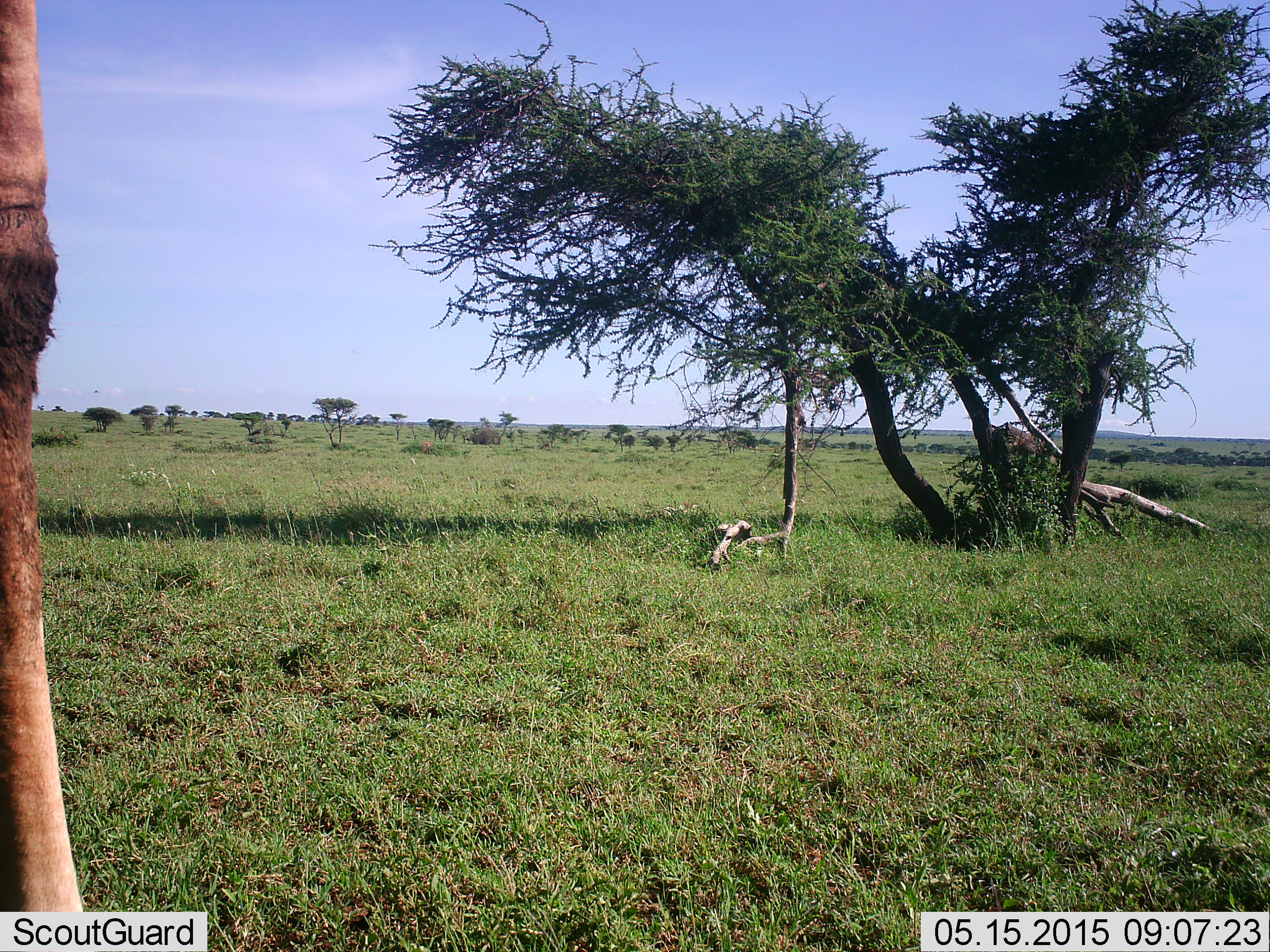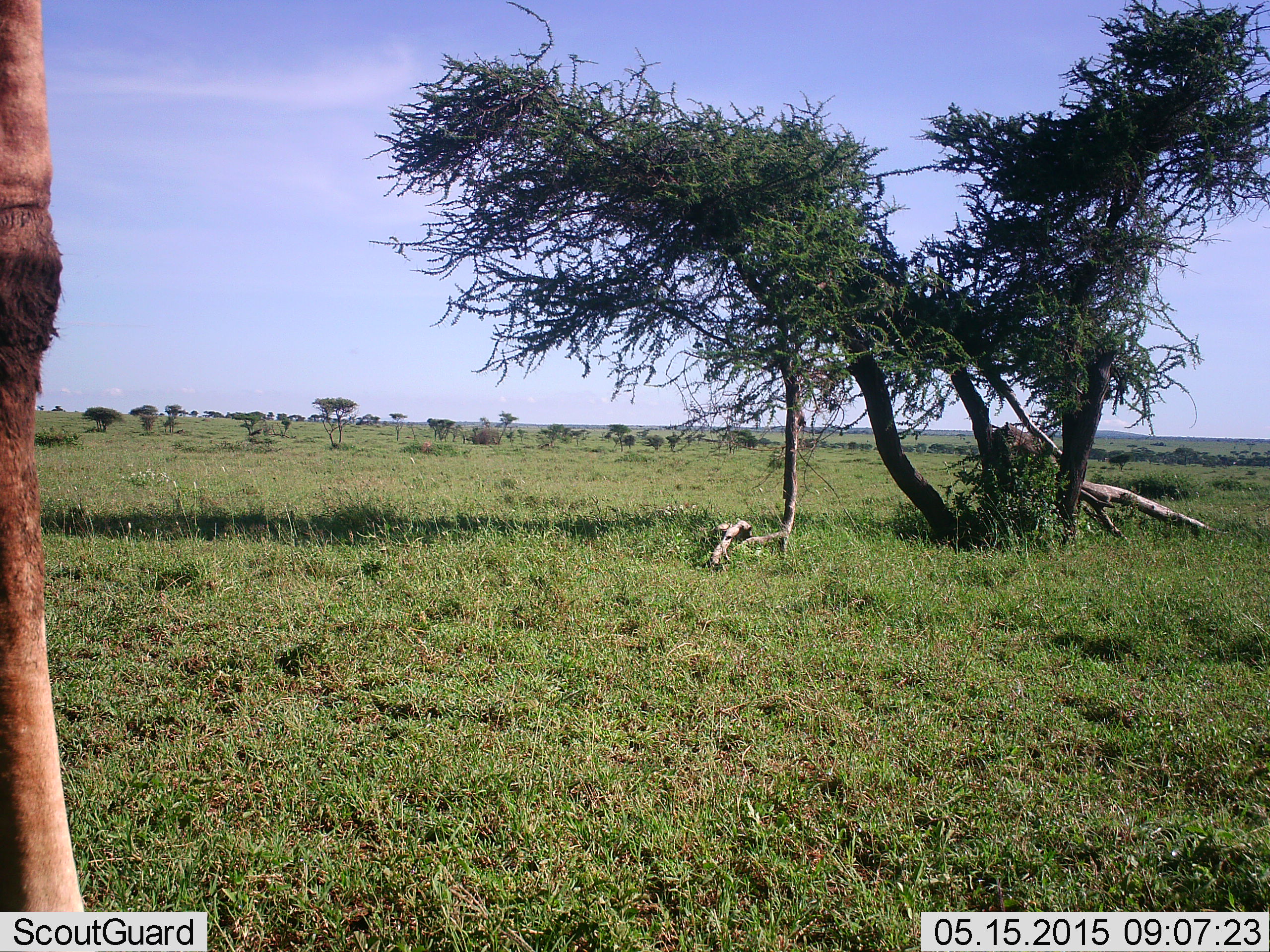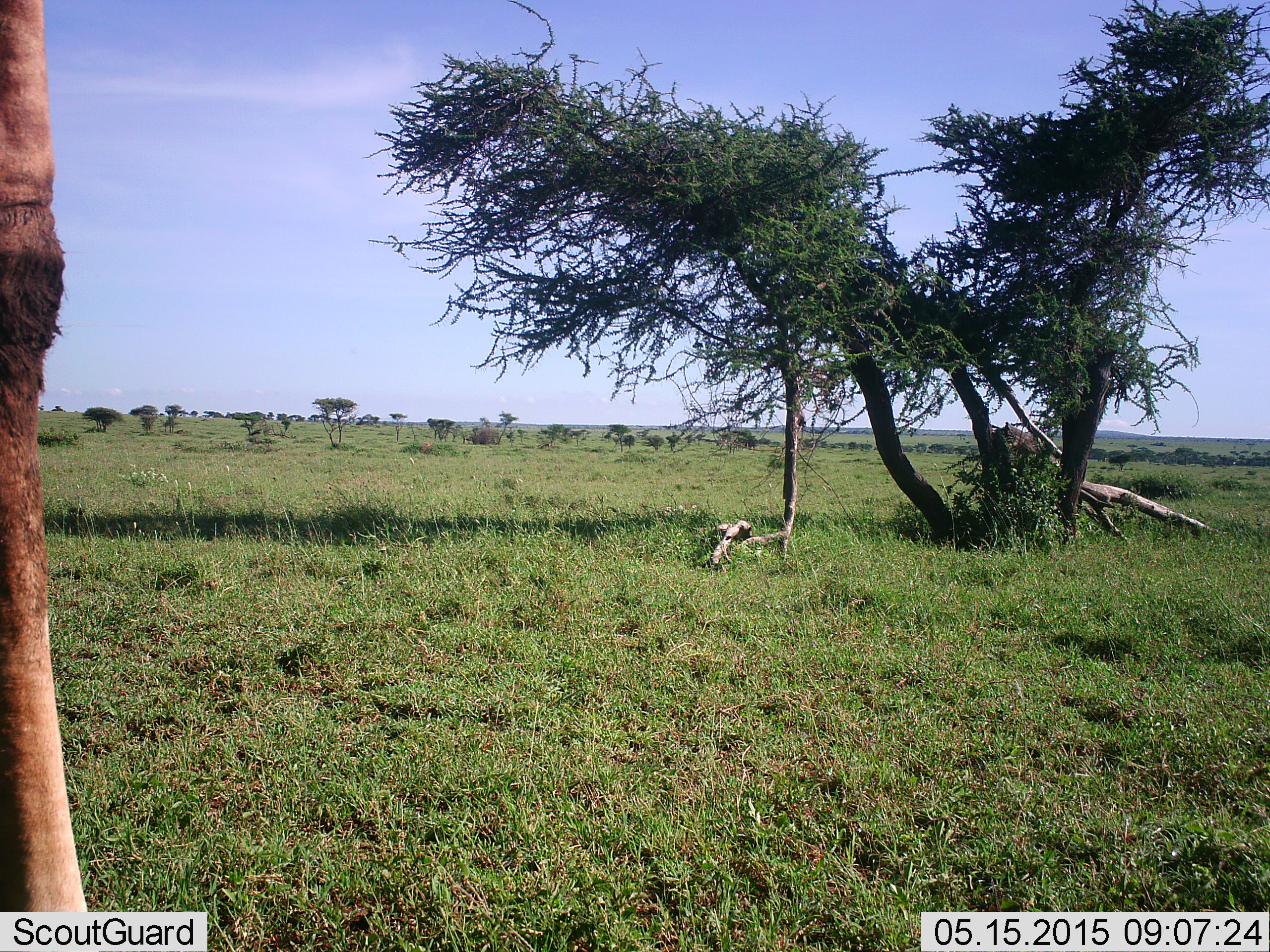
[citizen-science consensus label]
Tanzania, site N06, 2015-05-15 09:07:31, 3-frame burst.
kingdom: Animalia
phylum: Chordata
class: Mammalia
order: Artiodactyla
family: Giraffidae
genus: Giraffa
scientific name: Giraffa camelopardalis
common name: giraffe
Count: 1.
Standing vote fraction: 100%.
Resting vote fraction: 0%.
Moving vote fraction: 0%.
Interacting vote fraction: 0%.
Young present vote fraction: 0%.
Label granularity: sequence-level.